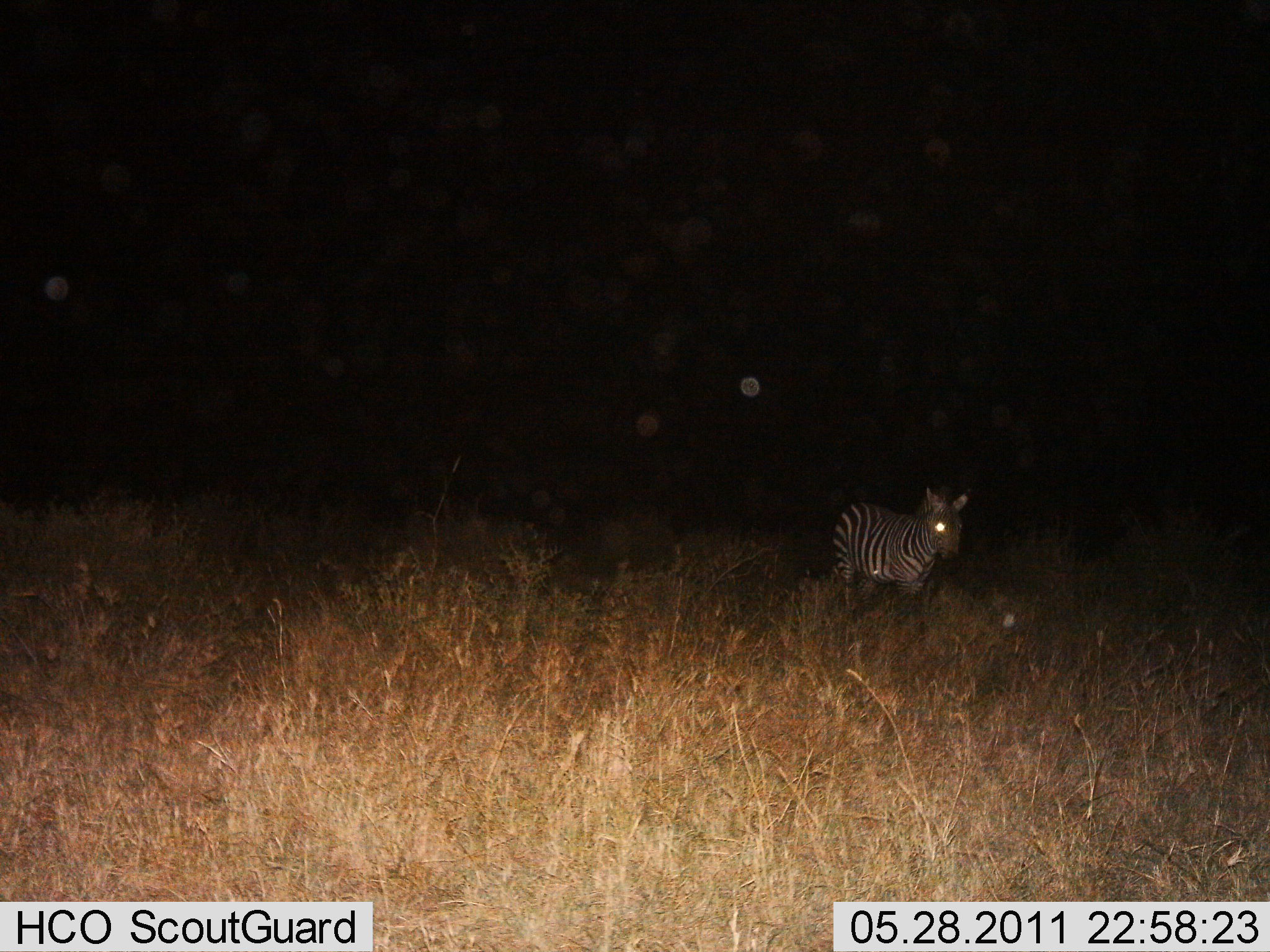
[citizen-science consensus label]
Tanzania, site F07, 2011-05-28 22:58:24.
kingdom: Animalia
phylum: Chordata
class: Mammalia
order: Perissodactyla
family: Equidae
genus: Equus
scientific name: Equus quagga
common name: plains zebra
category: zebra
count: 1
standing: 70%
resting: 0%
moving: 30%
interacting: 0%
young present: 0%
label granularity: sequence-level